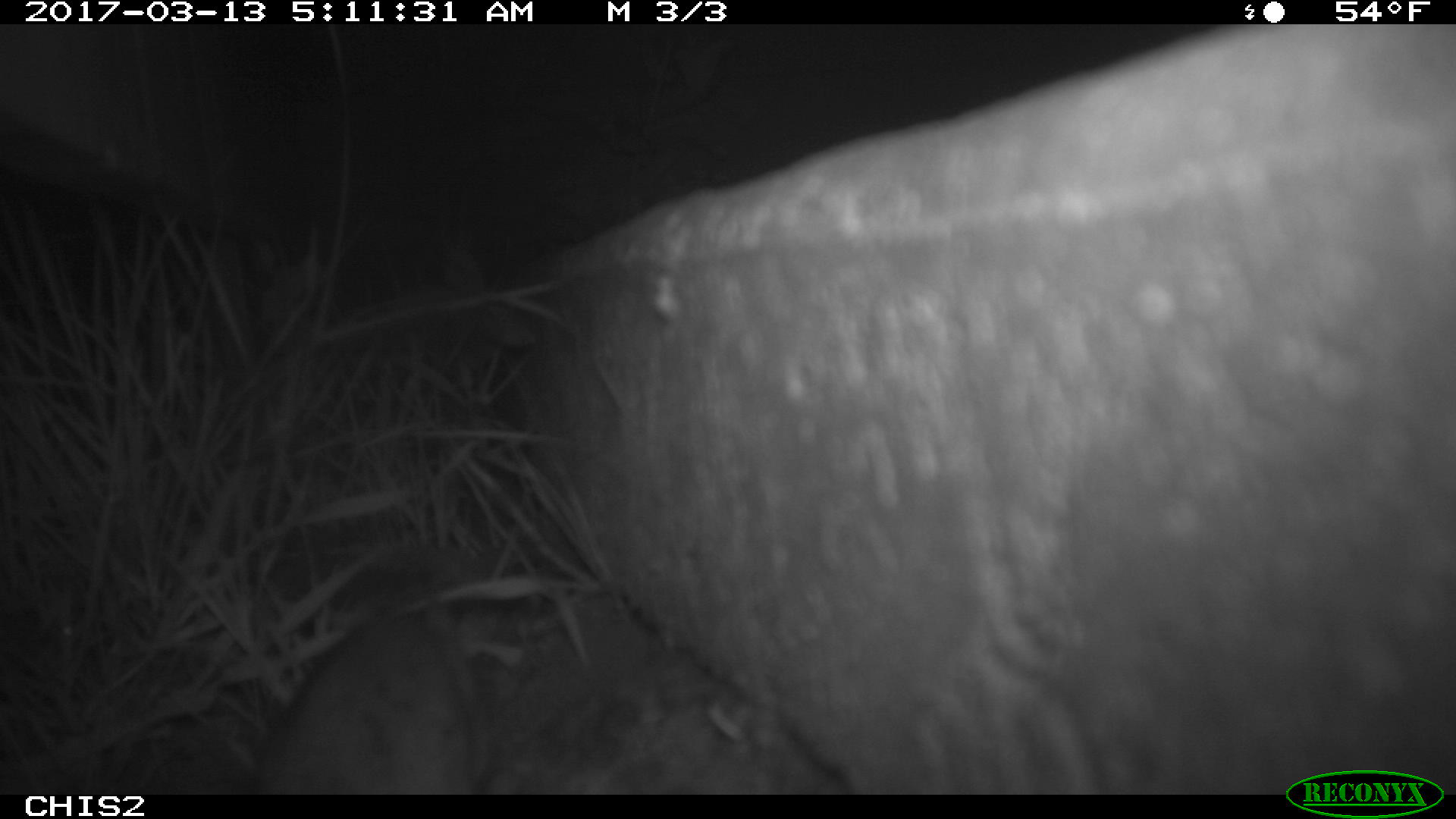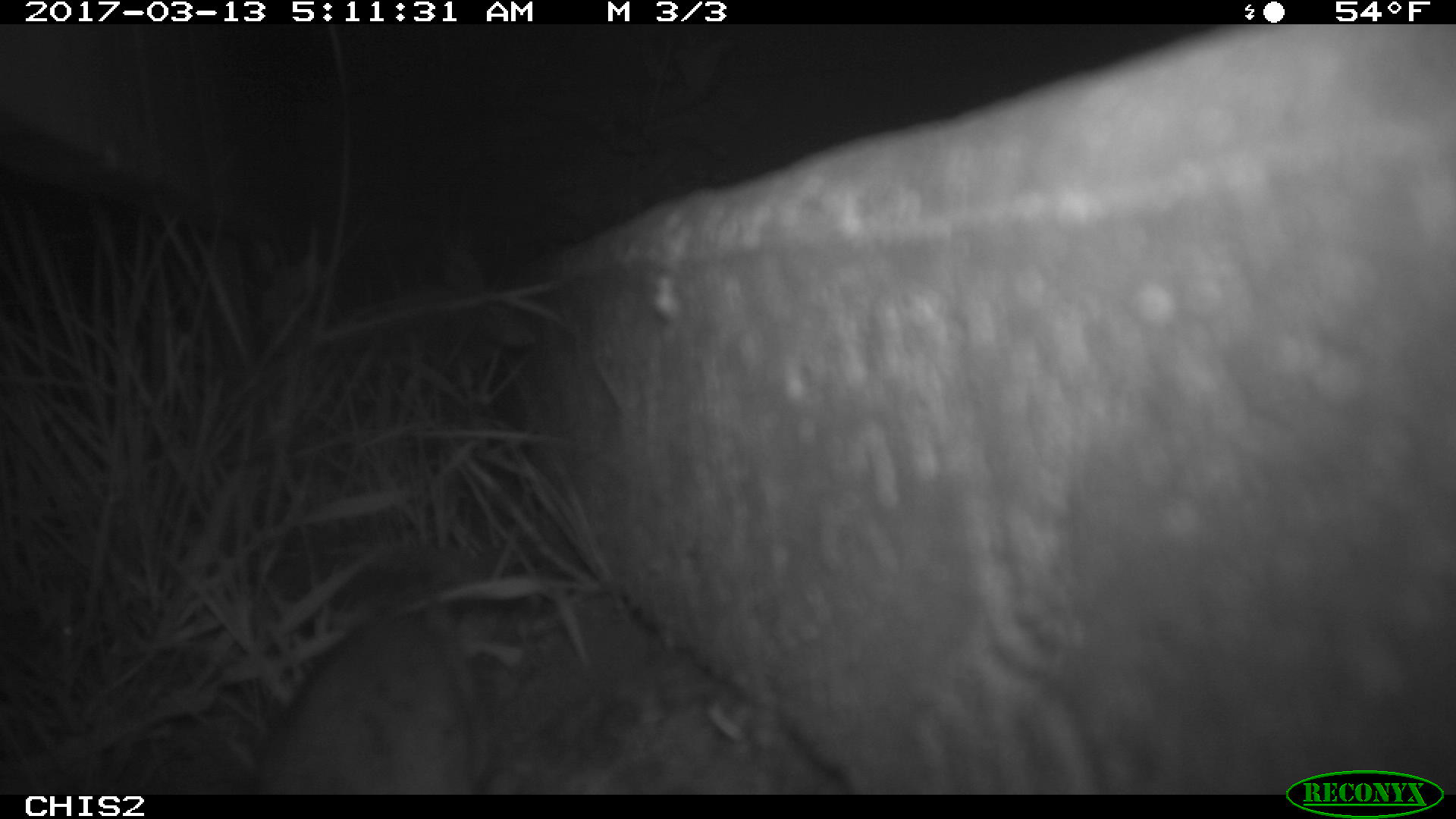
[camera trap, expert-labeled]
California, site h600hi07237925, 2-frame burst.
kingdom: Animalia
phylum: Chordata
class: Mammalia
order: Rodentia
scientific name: Rodentia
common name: rodent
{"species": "rodent (Rodentia)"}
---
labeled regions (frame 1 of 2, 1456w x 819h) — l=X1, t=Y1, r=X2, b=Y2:
rodent: l=253, t=604, r=477, b=794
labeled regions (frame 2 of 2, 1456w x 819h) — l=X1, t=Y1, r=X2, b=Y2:
rodent: l=262, t=610, r=494, b=795